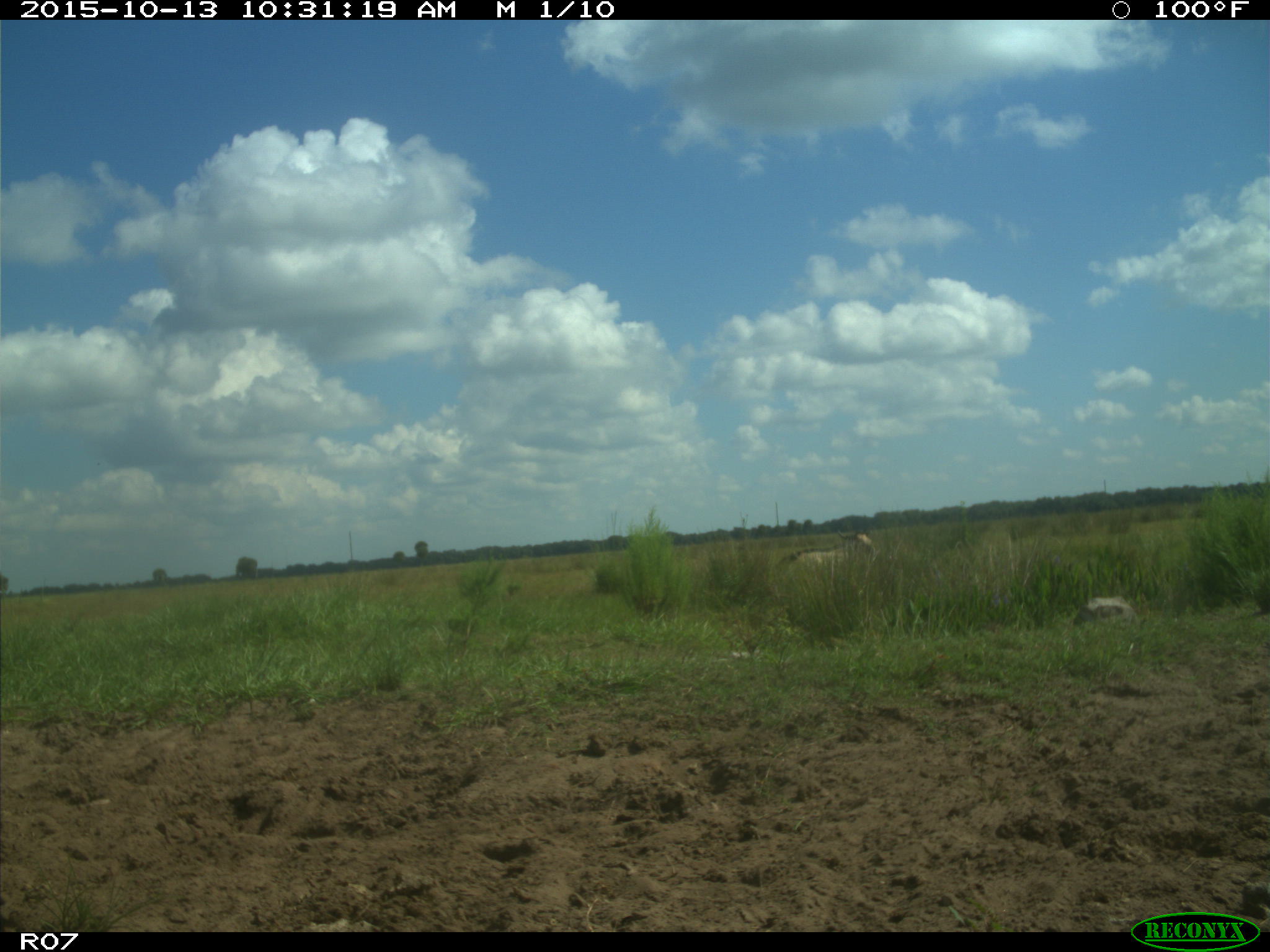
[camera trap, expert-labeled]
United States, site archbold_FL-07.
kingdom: Animalia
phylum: Chordata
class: Mammalia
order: Artiodactyla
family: Bovidae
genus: Bos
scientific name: Bos taurus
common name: domestic cow